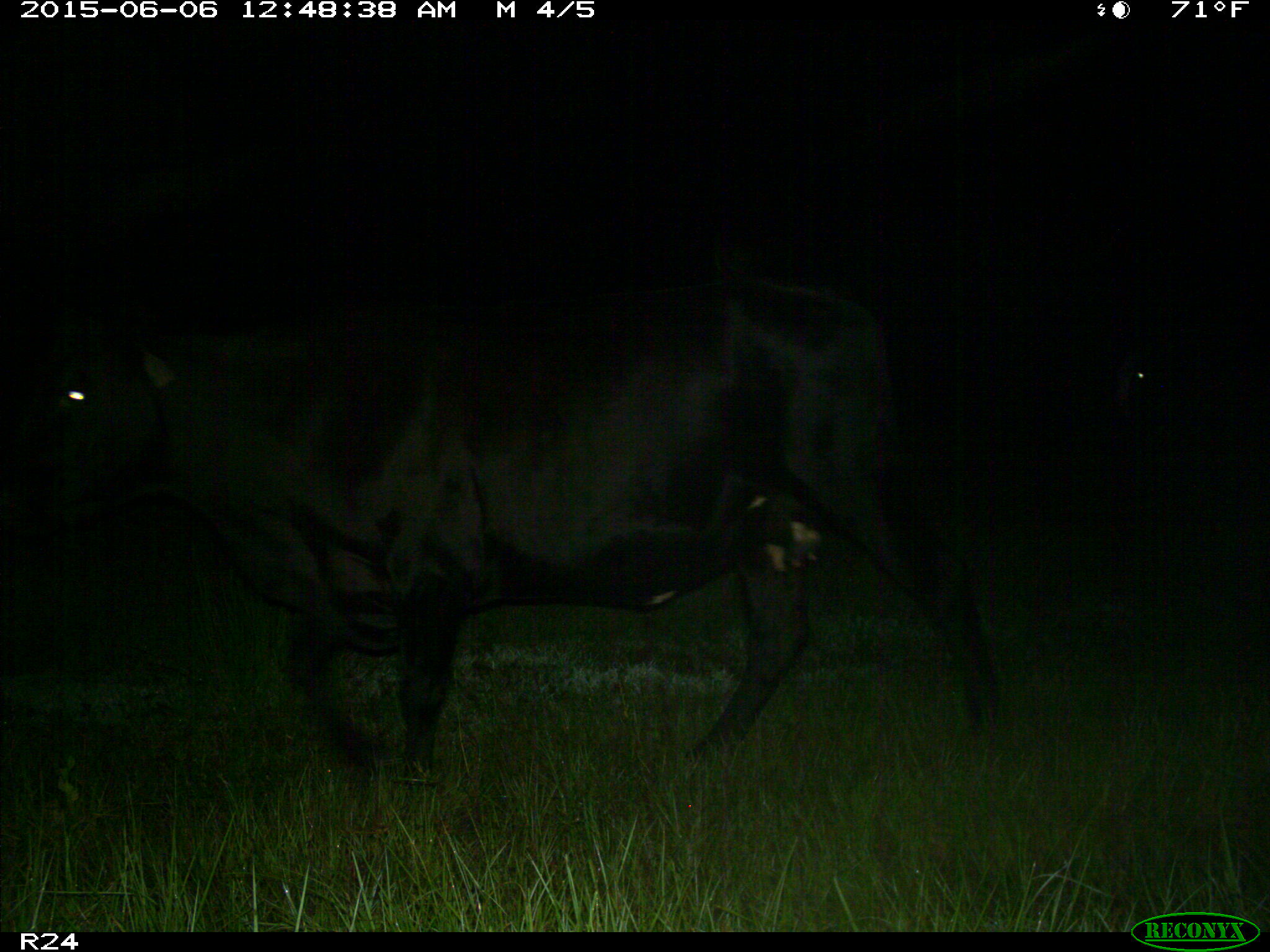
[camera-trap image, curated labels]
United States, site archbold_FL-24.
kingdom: Animalia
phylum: Chordata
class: Mammalia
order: Artiodactyla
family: Bovidae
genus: Bos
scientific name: Bos taurus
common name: domestic cow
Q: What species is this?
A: Bos taurus (domestic cow).